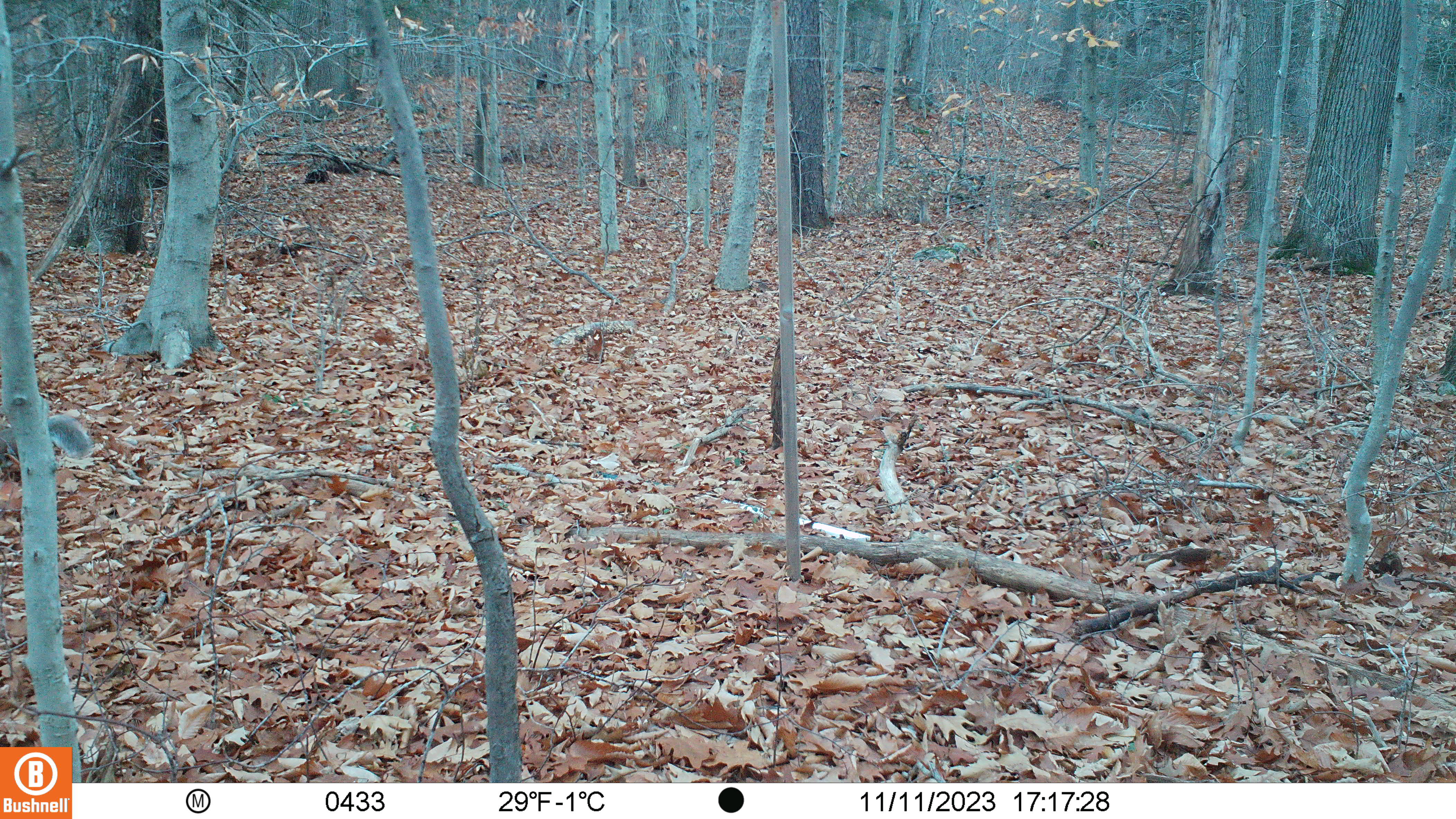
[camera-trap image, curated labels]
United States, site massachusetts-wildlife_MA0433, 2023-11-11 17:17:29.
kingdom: Animalia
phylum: Chordata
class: Mammalia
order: Rodentia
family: Sciuridae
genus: Sciurus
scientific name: Sciurus carolinensis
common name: gray squirrel